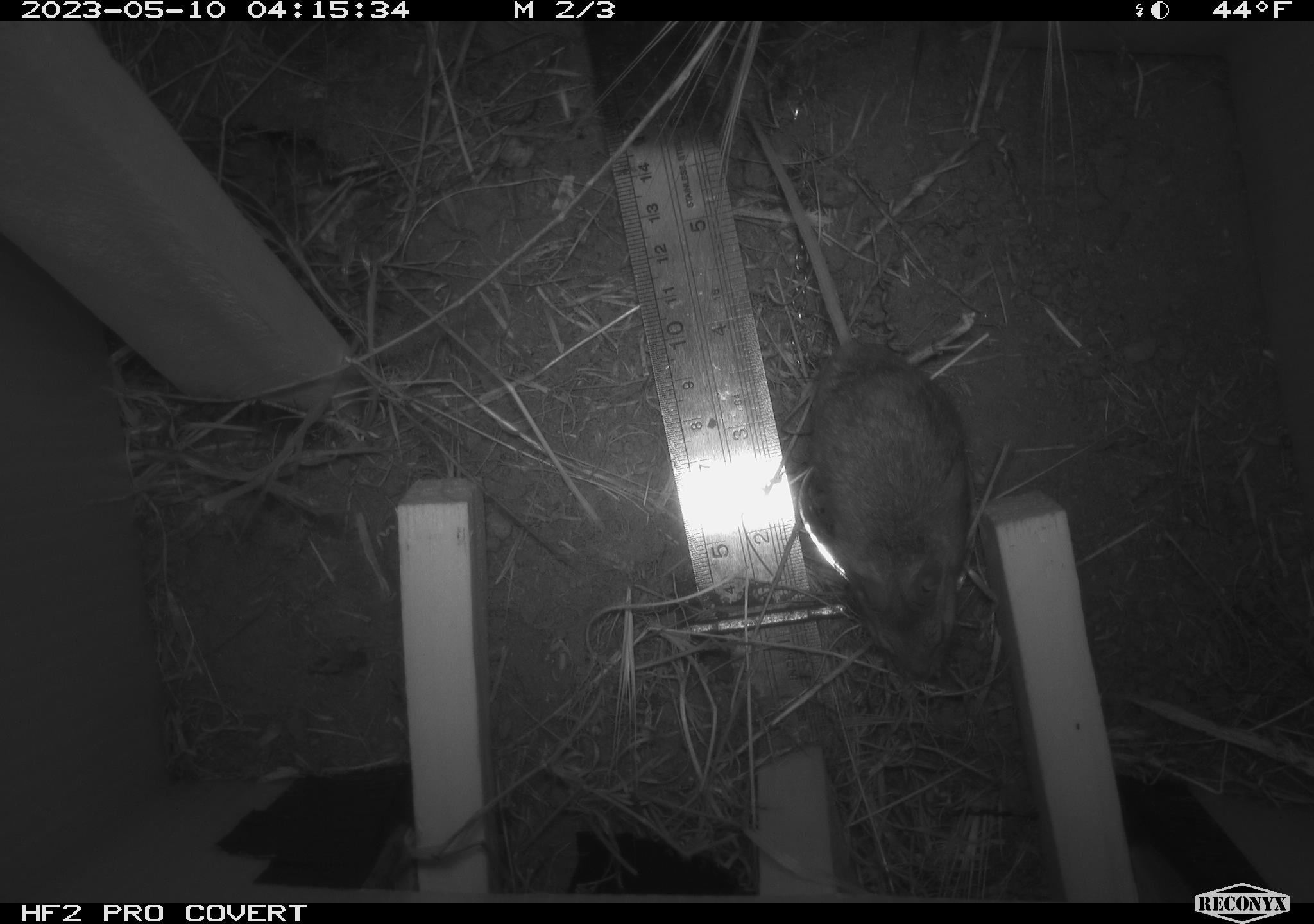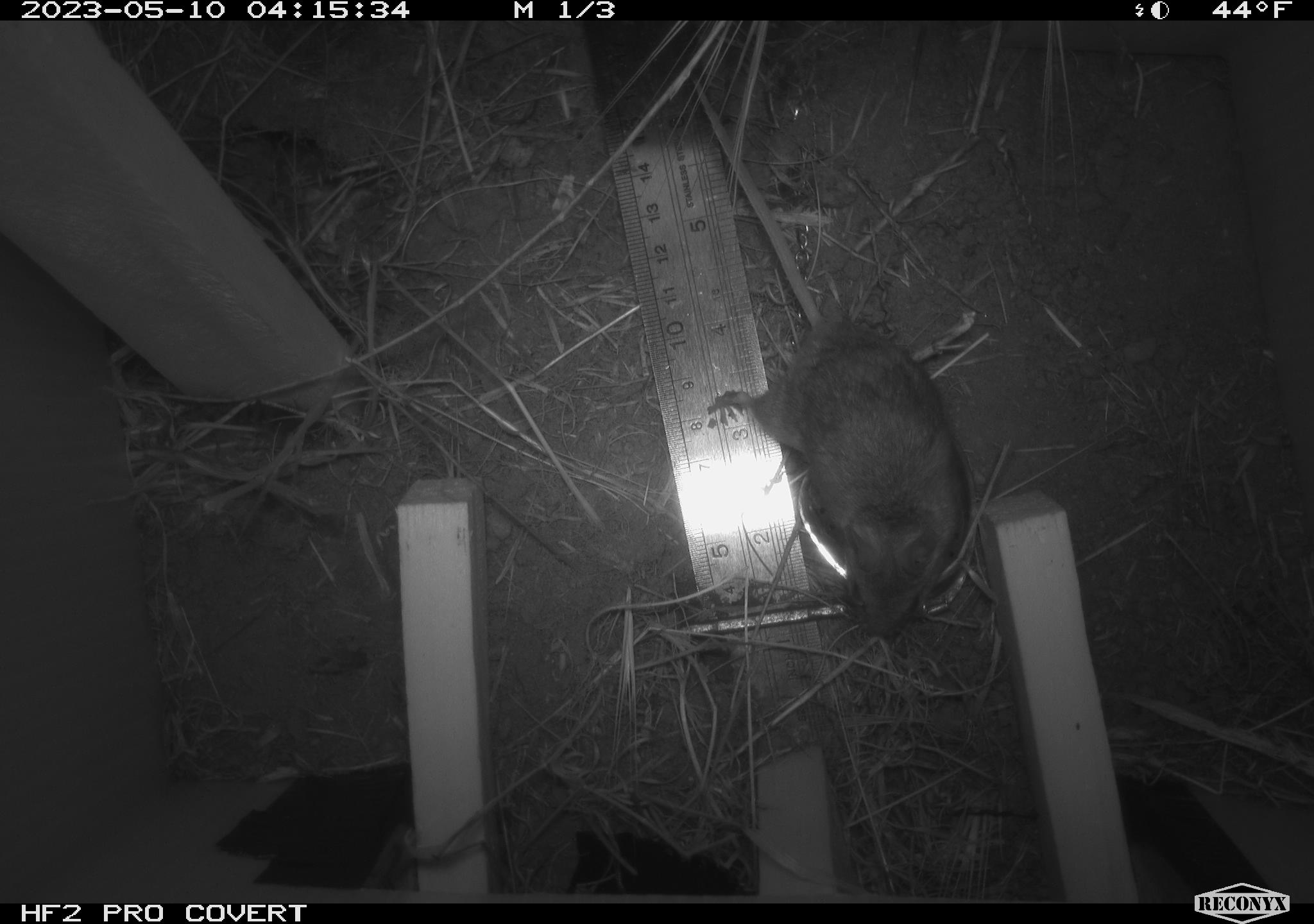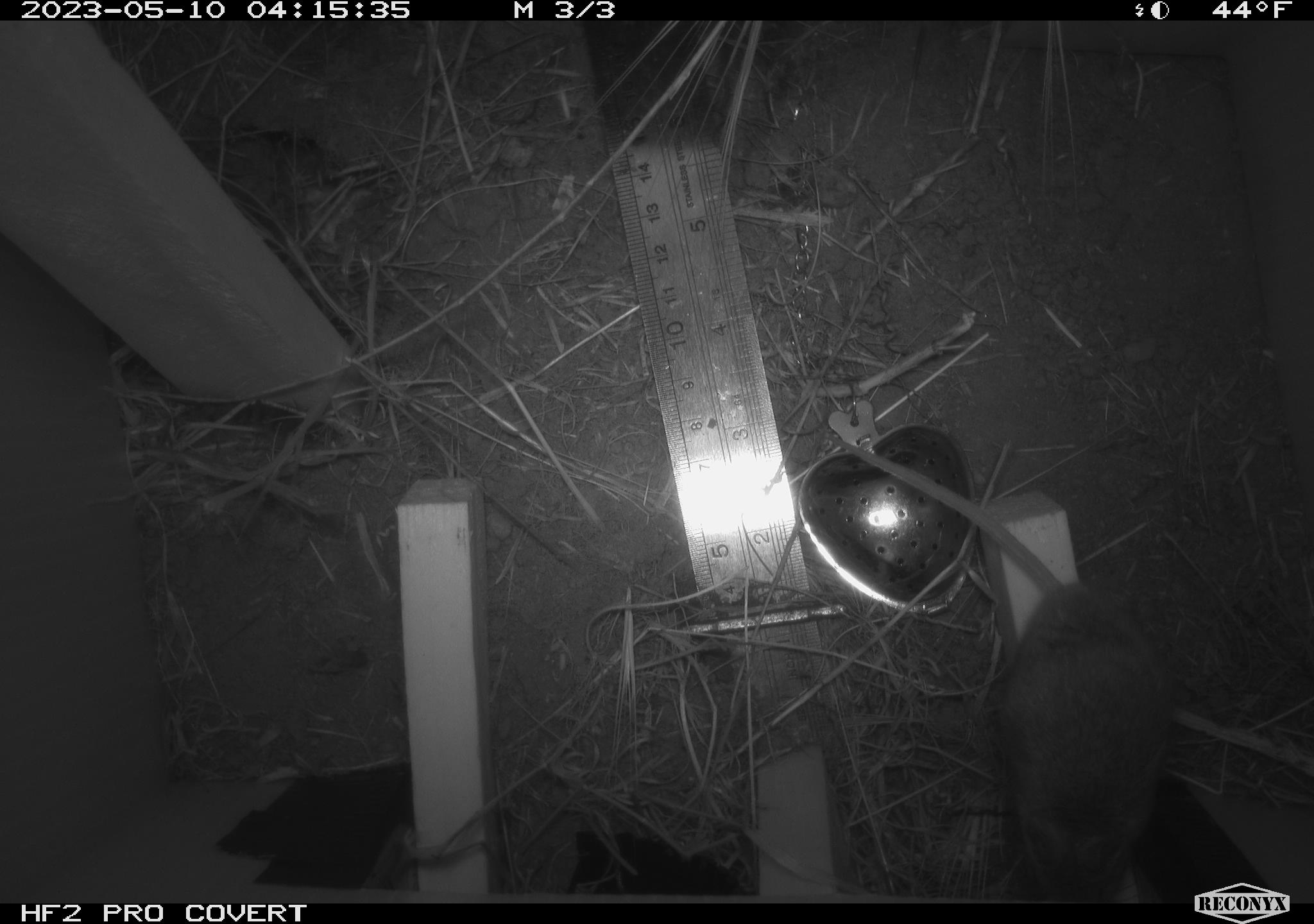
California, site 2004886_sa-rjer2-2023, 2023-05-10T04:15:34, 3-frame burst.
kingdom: Animalia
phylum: Chordata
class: Mammalia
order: Rodentia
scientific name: Rodentia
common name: mouse species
Mouse species (Rodentia).